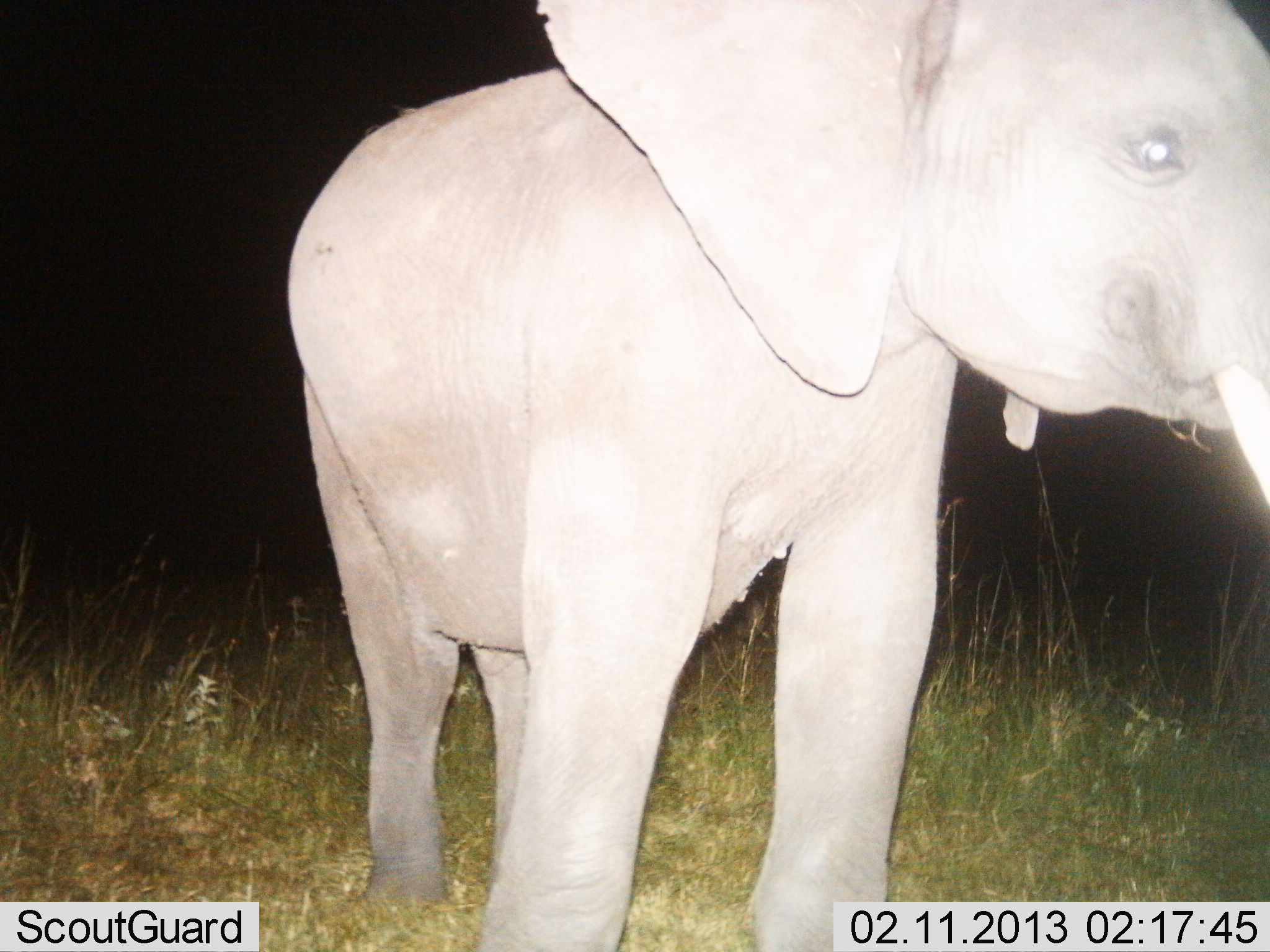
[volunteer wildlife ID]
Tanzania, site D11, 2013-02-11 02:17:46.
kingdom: Animalia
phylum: Chordata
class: Mammalia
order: Proboscidea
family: Elephantidae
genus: Loxodonta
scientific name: Loxodonta africana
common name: african bush elephant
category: elephant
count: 1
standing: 96%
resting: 0%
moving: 0%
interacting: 4%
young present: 46%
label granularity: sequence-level